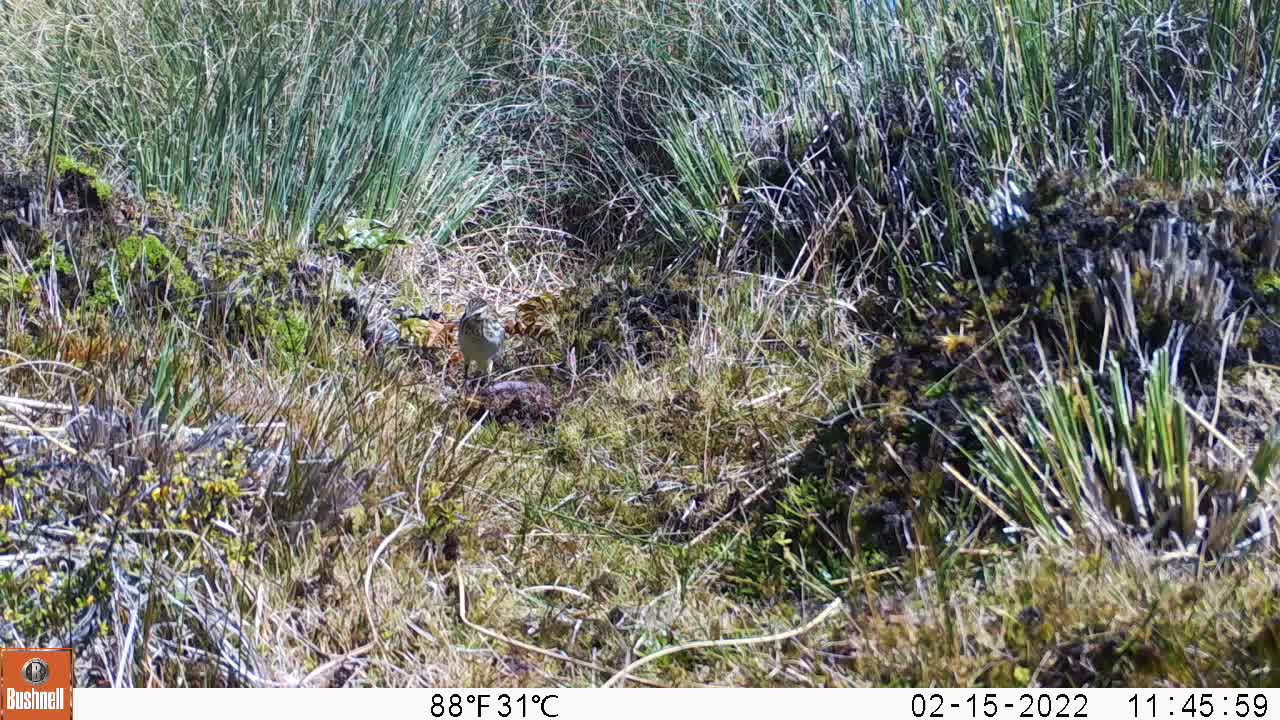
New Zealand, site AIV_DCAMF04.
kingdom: Animalia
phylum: Chordata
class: Aves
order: Passeriformes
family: Motacillidae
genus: Anthus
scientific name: Anthus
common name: pipit